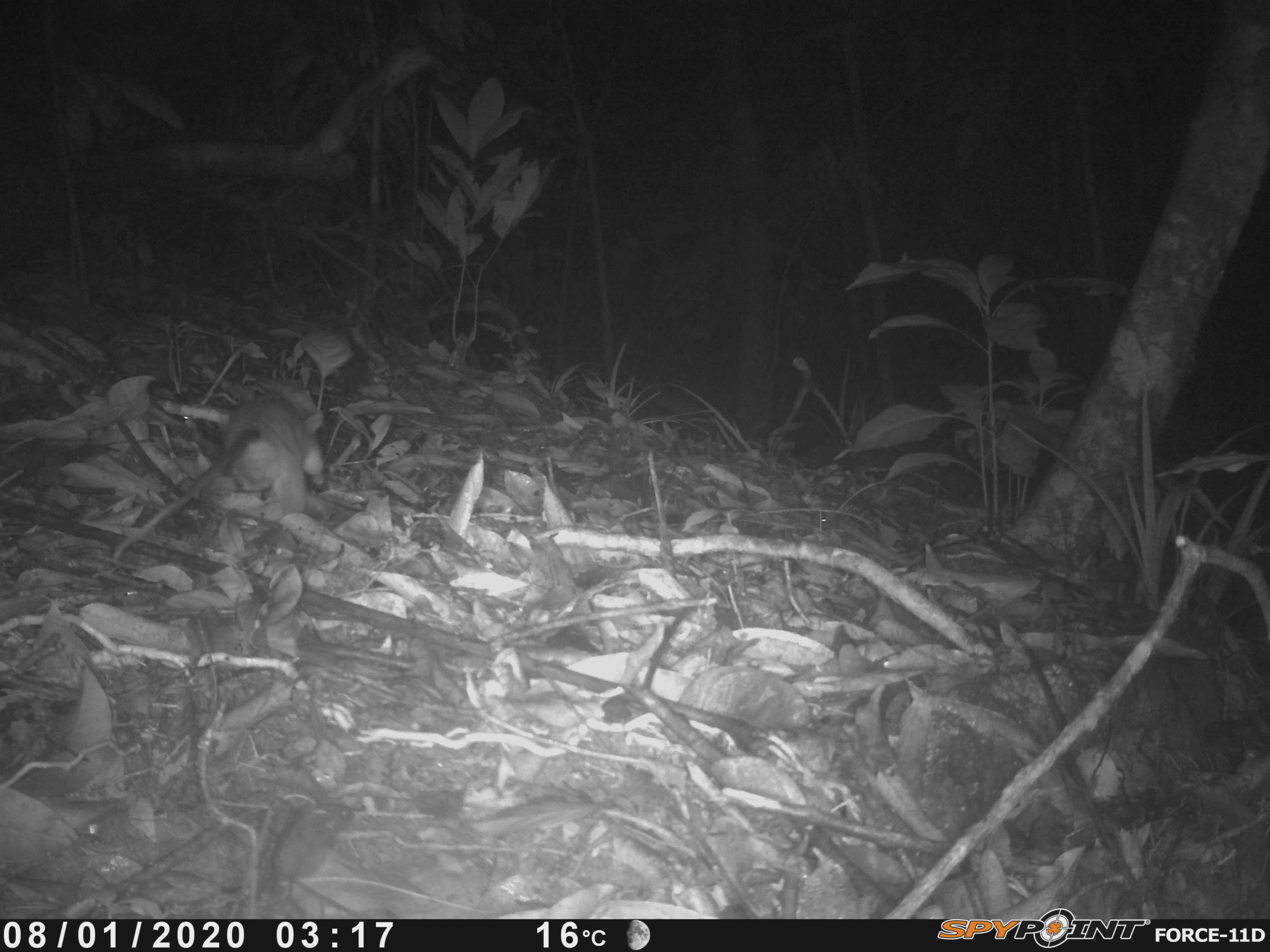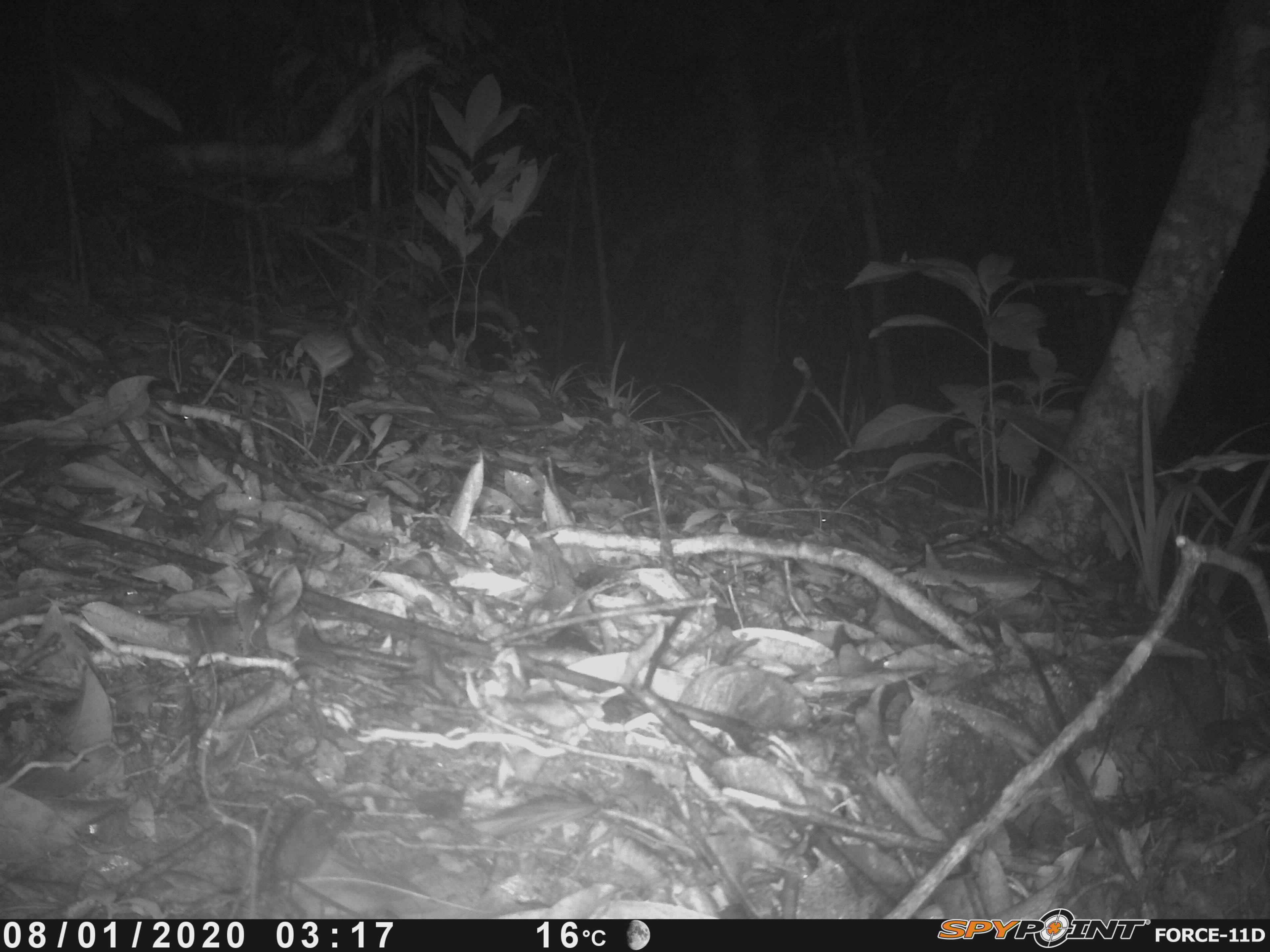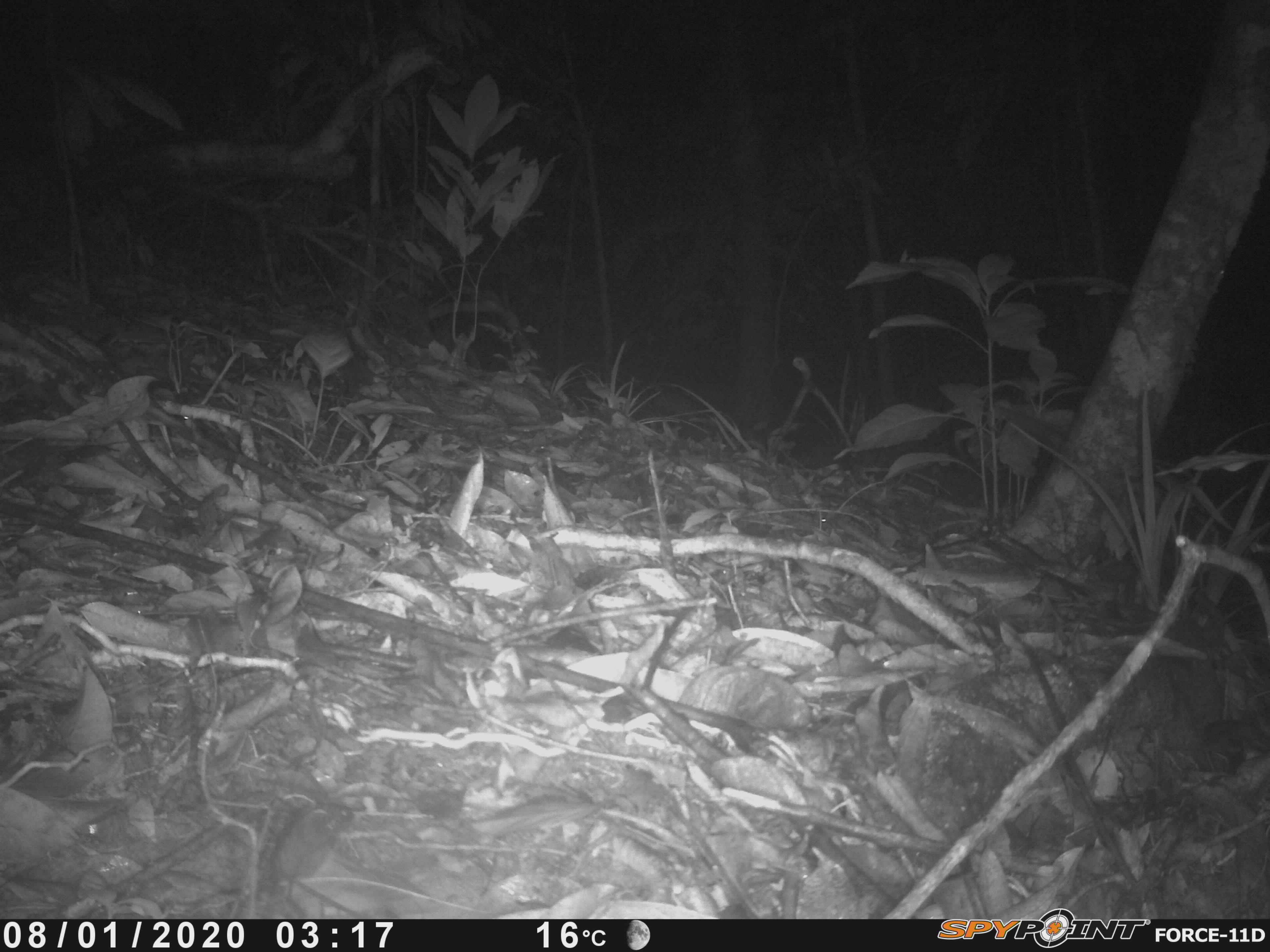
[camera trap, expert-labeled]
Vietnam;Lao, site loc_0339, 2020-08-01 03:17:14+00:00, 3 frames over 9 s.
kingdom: Animalia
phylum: Chordata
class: Mammalia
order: Rodentia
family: Muridae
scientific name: Muridae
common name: old-world mice and rats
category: unidentified murid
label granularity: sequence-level